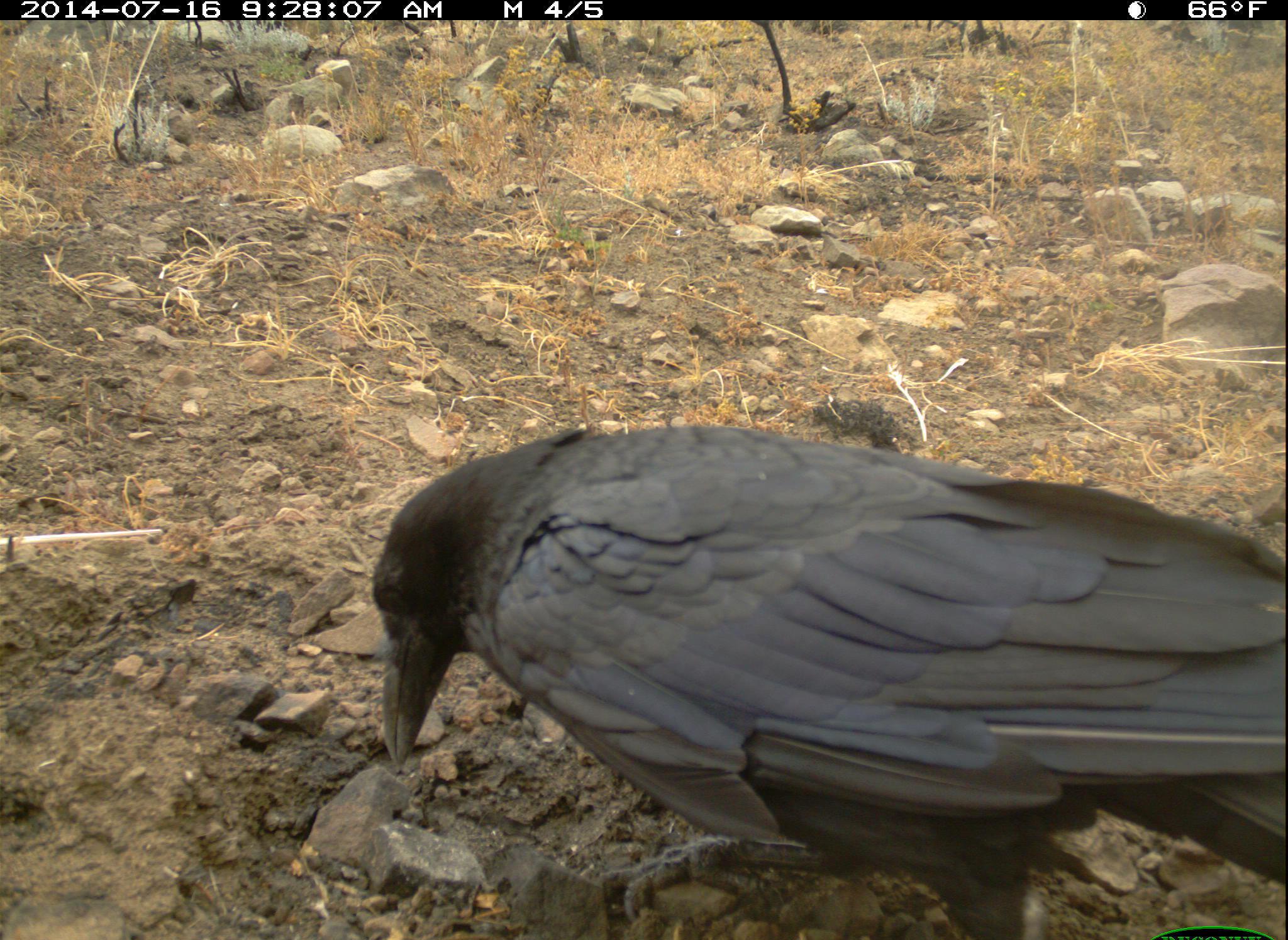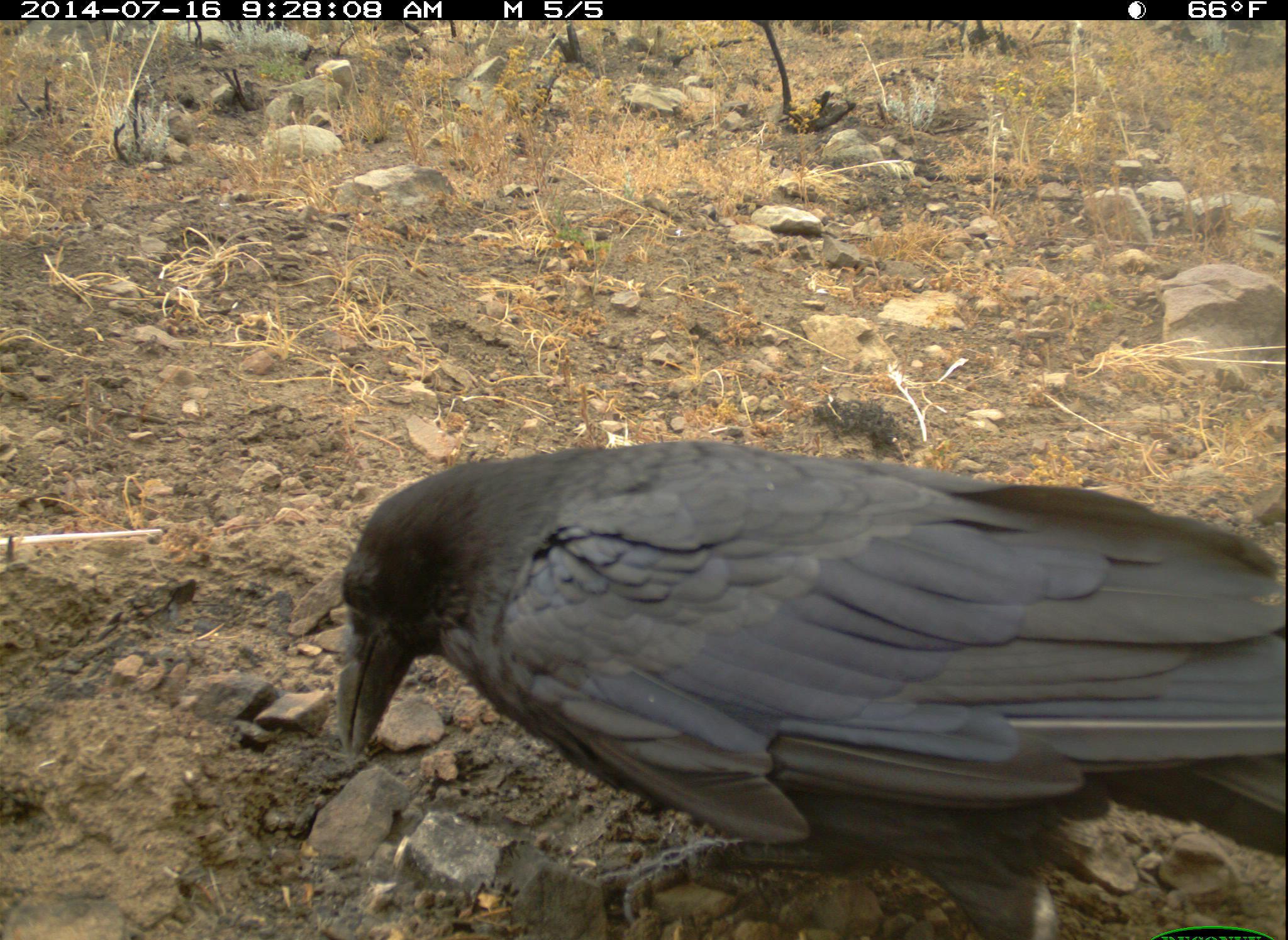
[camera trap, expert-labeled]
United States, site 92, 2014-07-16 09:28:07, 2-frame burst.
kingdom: Animalia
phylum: Chordata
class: Aves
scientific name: Aves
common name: bird